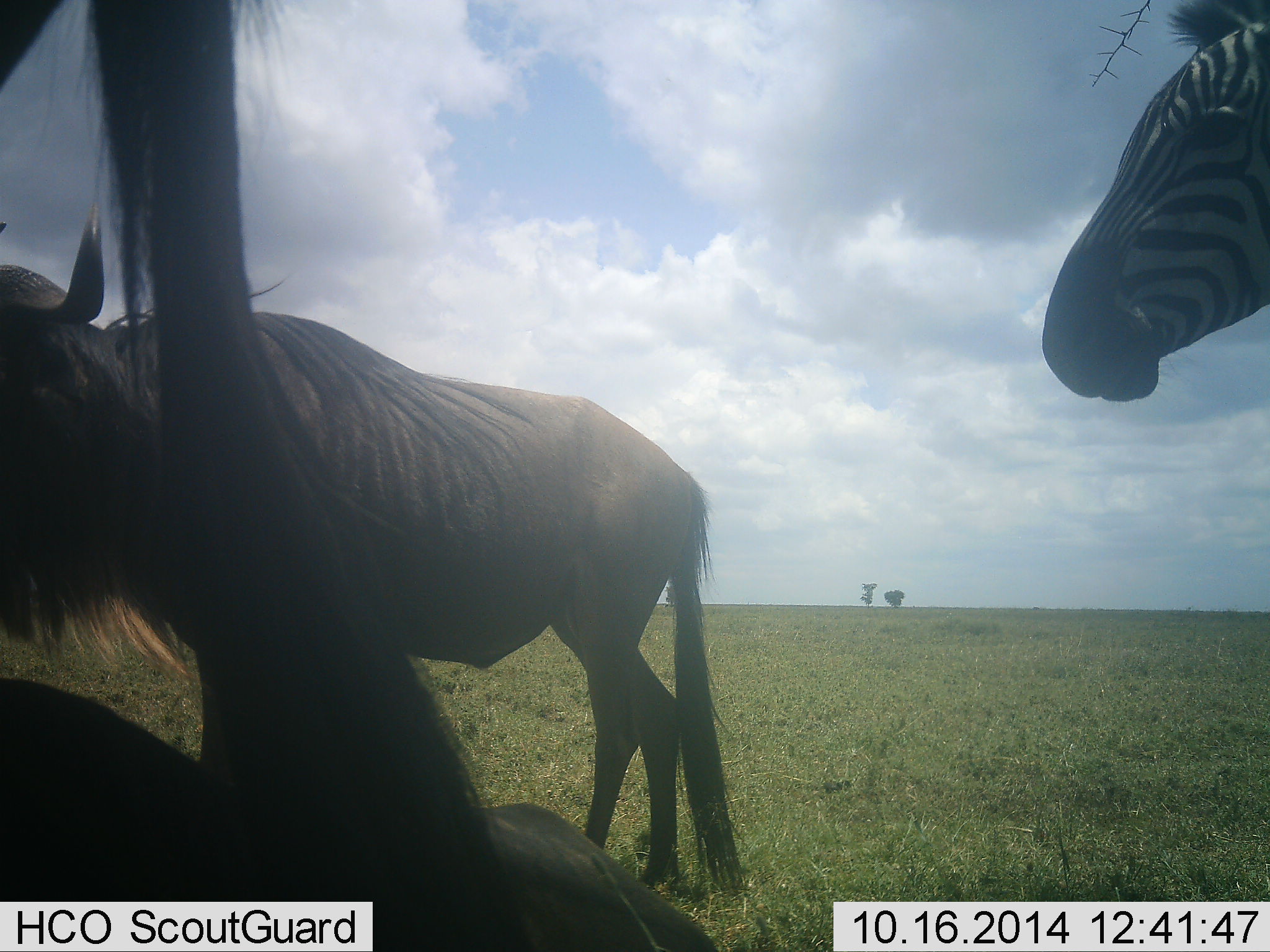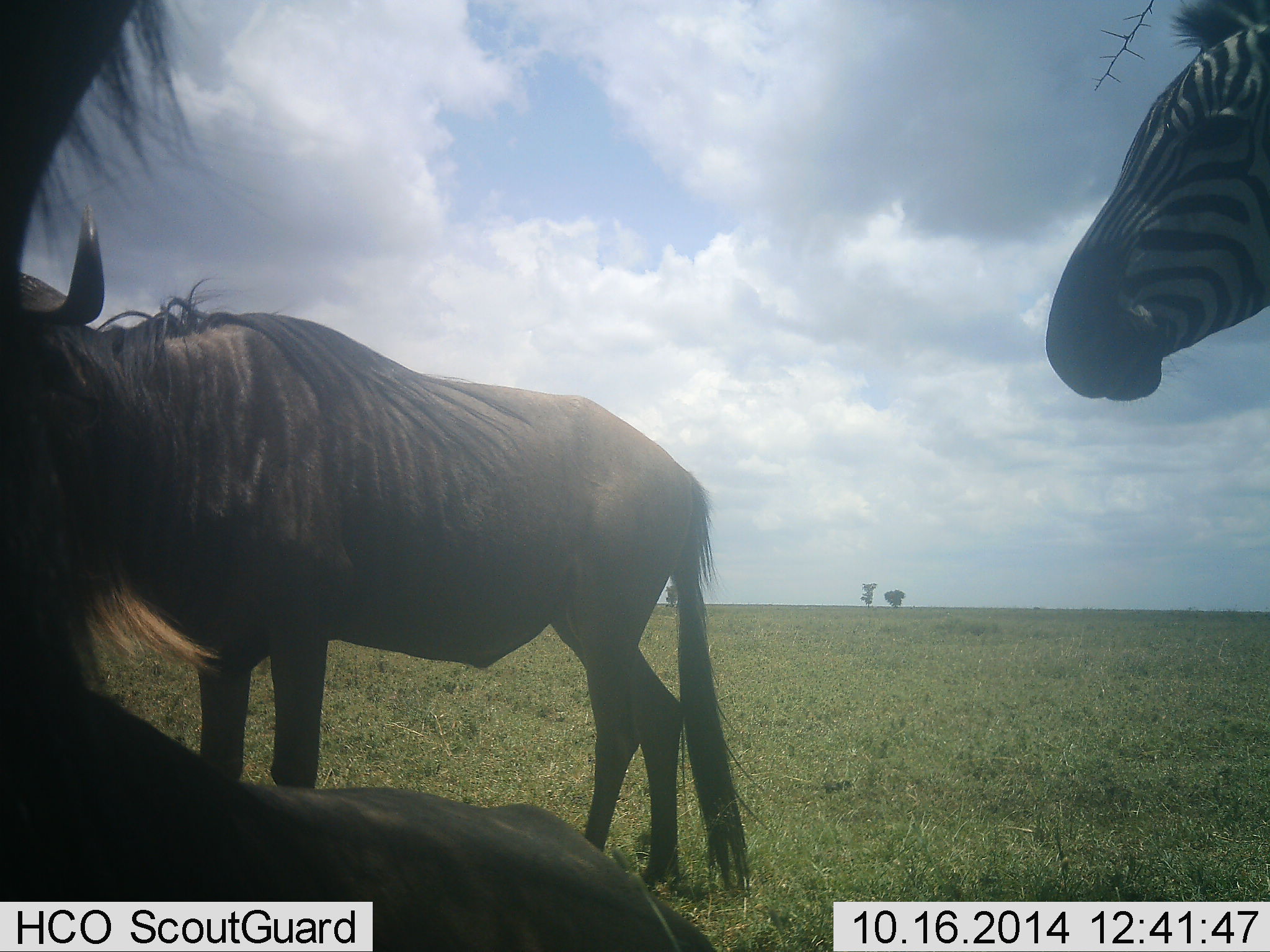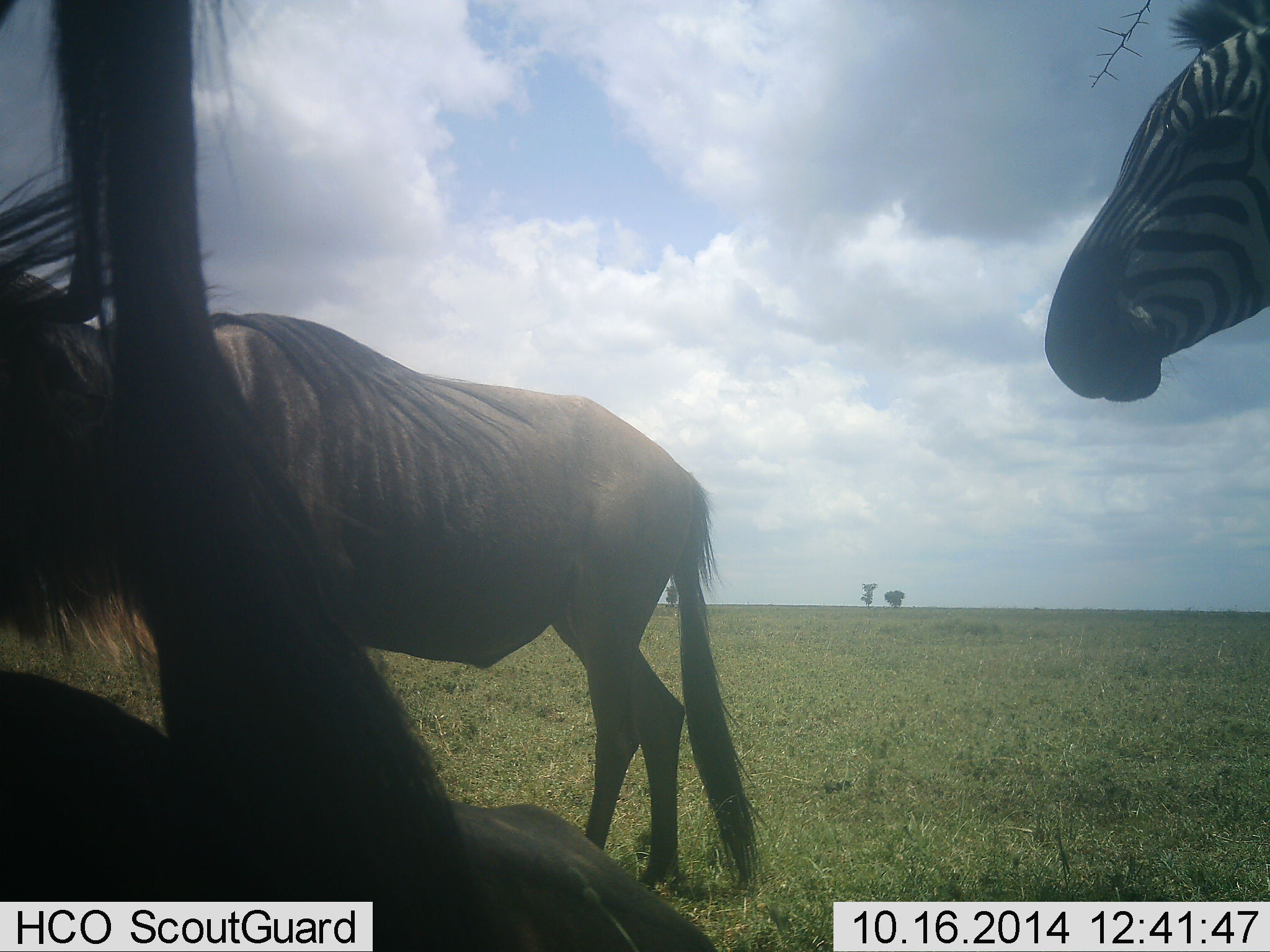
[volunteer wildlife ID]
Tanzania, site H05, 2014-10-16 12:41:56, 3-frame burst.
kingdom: Animalia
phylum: Chordata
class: Mammalia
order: Artiodactyla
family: Bovidae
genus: Connochaetes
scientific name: Connochaetes taurinus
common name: blue wildebeest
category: wildebeest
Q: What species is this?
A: Wildebeest (blue wildebeest) (Connochaetes taurinus).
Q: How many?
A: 2.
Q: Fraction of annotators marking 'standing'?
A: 70%.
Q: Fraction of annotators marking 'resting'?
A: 30%.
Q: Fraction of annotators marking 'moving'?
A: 20%.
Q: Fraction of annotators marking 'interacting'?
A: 0%.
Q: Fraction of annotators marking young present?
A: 0%.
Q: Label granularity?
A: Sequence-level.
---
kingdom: Animalia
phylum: Chordata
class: Mammalia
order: Perissodactyla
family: Equidae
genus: Equus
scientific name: Equus quagga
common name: plains zebra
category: zebra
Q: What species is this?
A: Zebra (plains zebra) (Equus quagga).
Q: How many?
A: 1.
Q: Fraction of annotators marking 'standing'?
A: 90%.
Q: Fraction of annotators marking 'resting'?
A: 0%.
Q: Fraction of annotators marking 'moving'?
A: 10%.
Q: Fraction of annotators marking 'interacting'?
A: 0%.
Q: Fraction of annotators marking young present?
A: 0%.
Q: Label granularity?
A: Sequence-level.